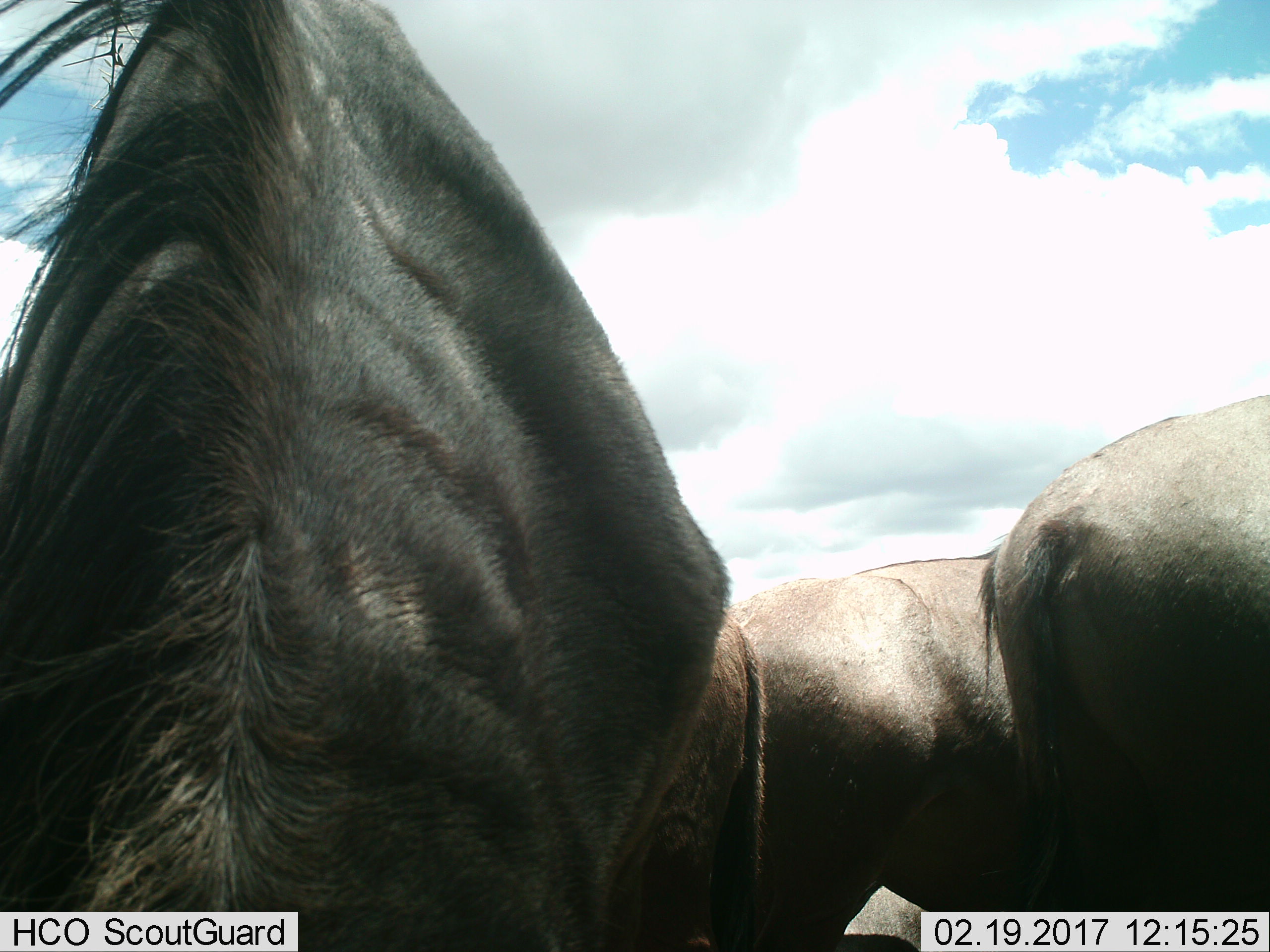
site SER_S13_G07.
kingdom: Animalia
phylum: Chordata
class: Mammalia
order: Artiodactyla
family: Bovidae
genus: Connochaetes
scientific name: Connochaetes taurinus taurinus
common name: blue wildebeest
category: wildebeestblue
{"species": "wildebeestblue (blue wildebeest) (Connochaetes taurinus taurinus)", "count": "3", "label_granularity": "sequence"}